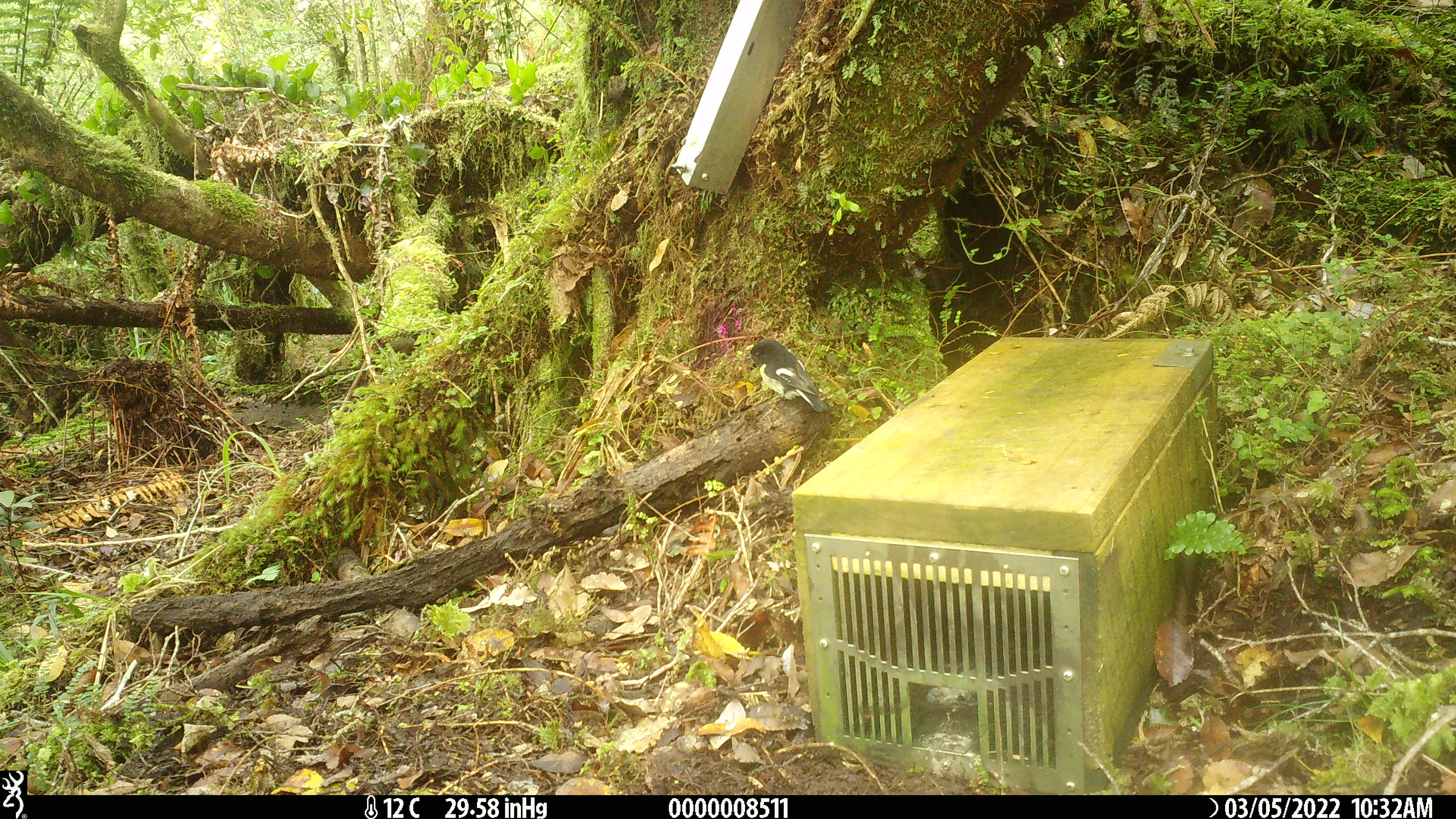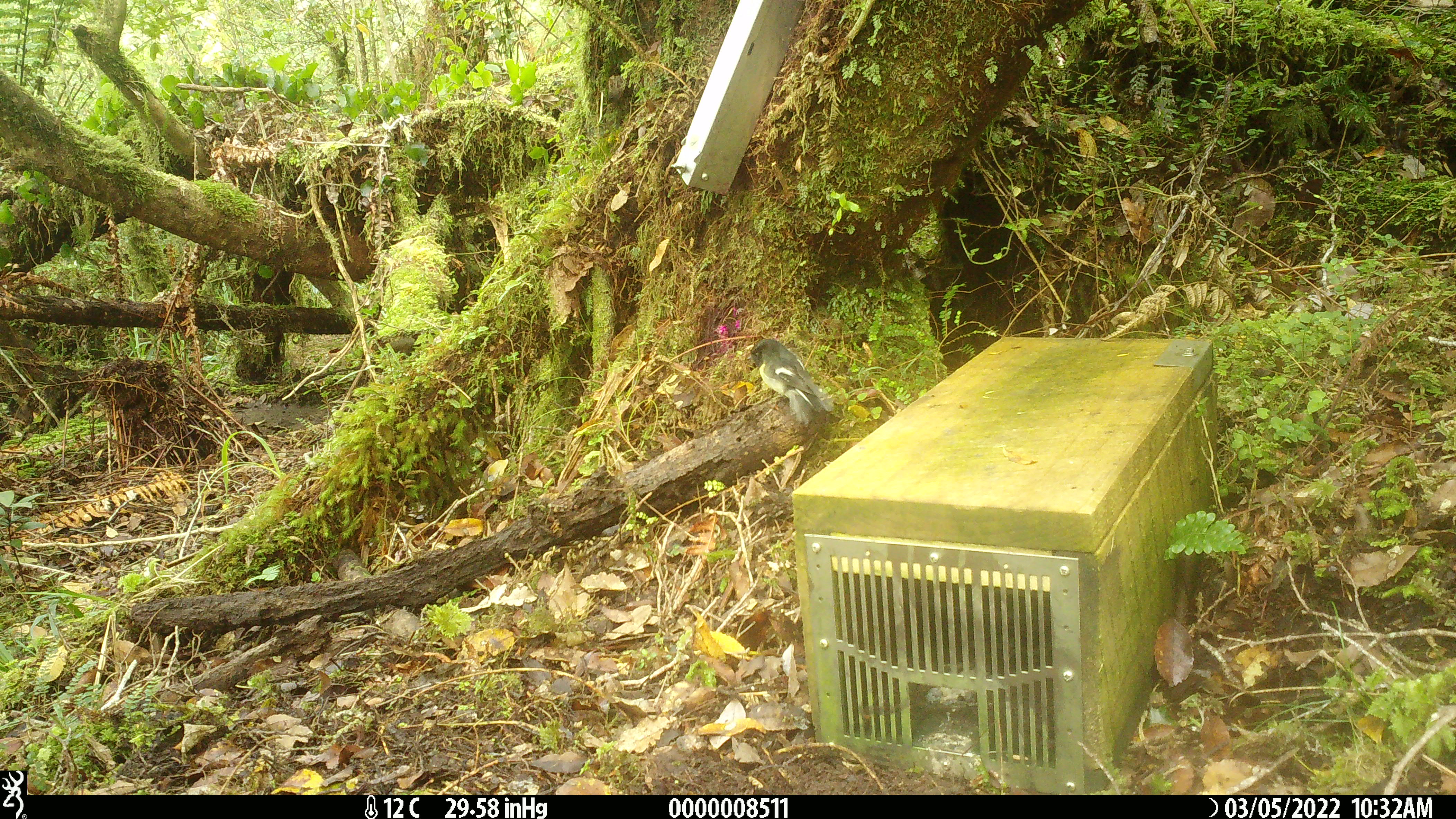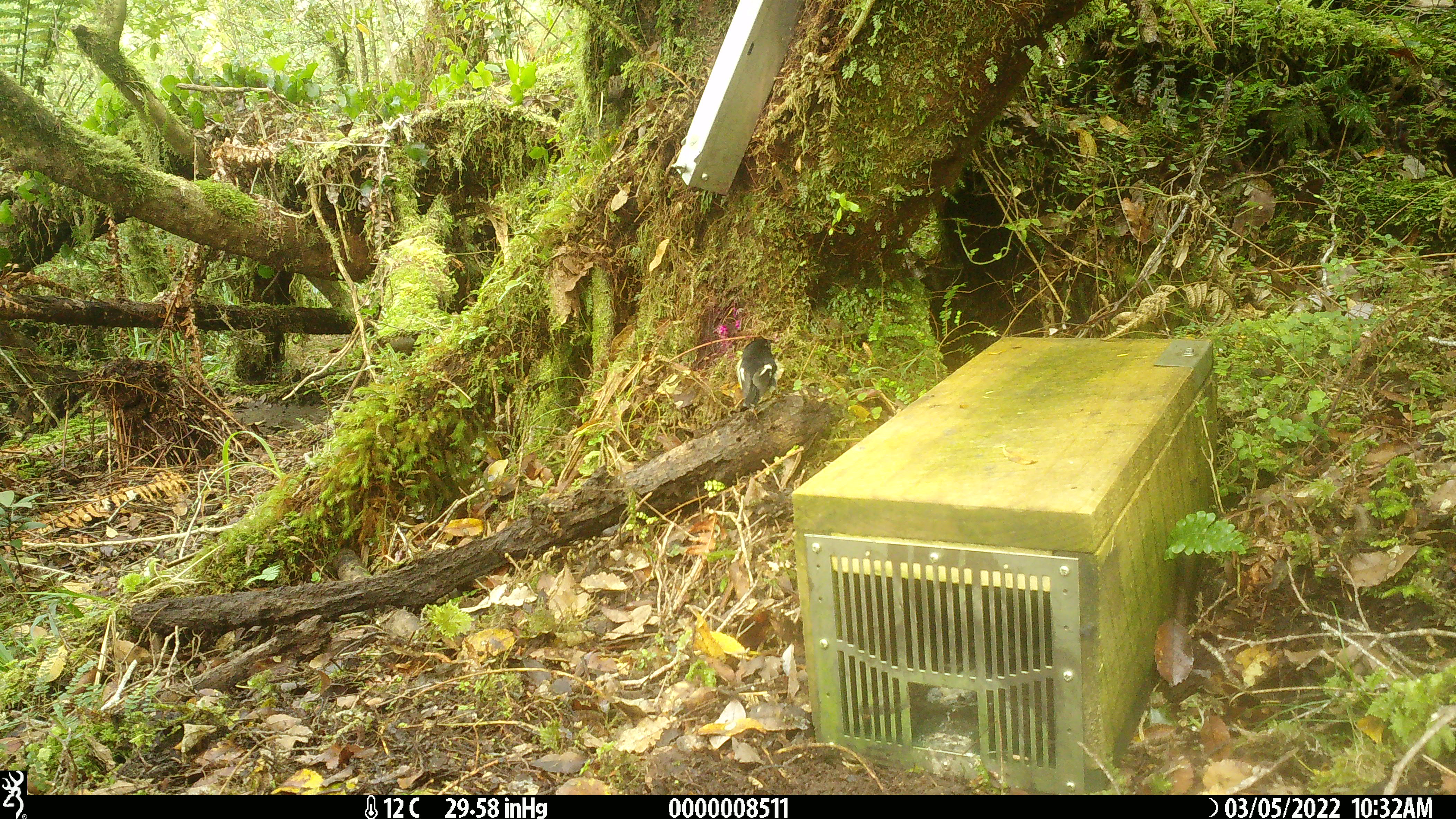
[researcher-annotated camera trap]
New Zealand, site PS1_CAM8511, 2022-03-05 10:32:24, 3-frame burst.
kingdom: Animalia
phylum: Chordata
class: Aves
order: Passeriformes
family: Petroicidae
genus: Petroica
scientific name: Petroica macrocephala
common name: tomtit